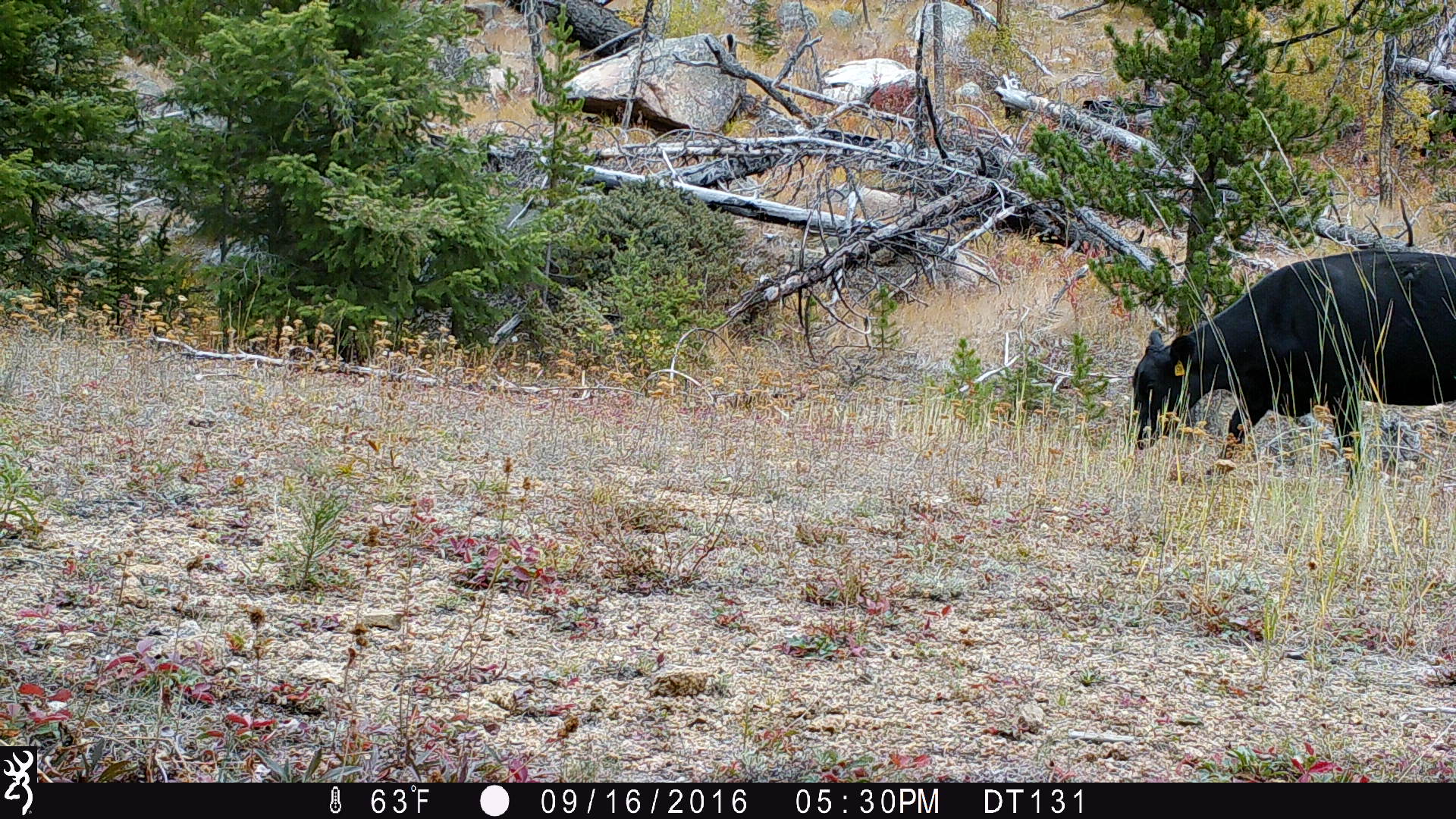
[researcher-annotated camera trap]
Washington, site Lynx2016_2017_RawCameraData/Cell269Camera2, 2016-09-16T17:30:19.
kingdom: Animalia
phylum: Chordata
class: Mammalia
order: Artiodactyla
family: Bovidae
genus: Bos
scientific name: Bos taurus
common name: domestic cattle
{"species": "domestic cattle (Bos taurus)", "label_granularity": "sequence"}